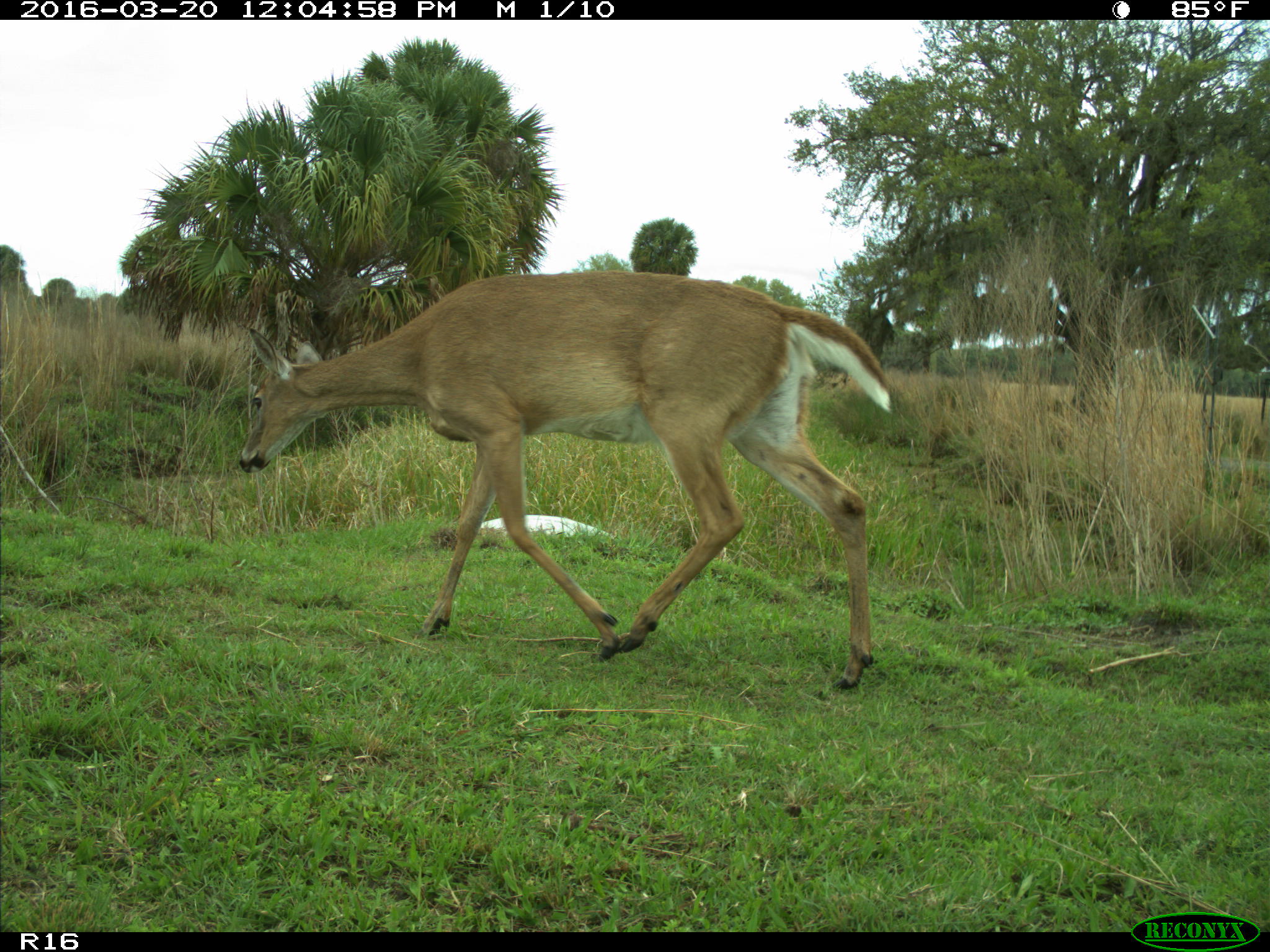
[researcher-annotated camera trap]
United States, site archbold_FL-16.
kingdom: Animalia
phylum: Chordata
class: Mammalia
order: Artiodactyla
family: Cervidae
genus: Odocoileus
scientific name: Odocoileus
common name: deer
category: unidentified deer